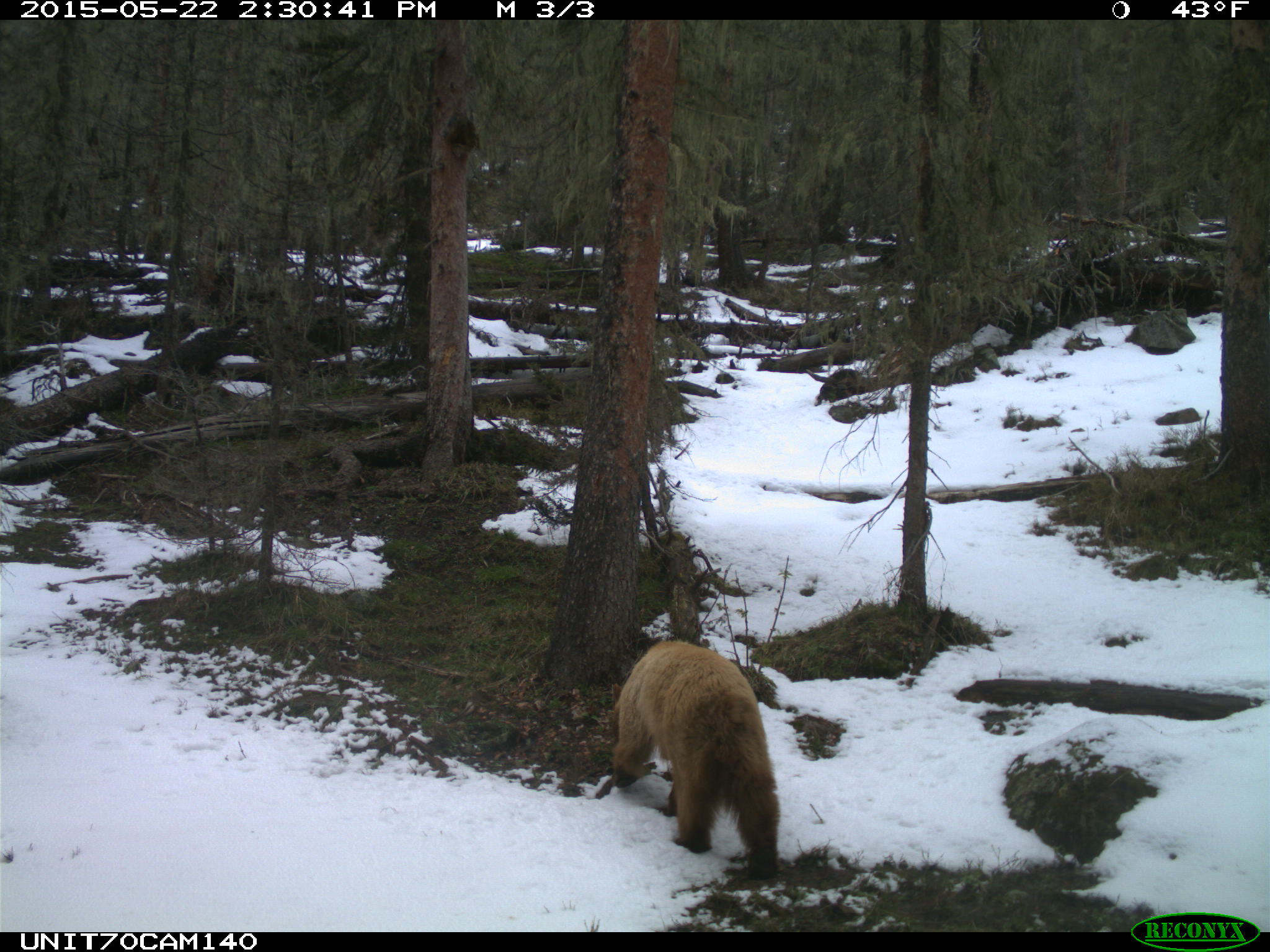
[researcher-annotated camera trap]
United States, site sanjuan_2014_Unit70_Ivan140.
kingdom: Animalia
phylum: Chordata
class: Mammalia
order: Carnivora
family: Ursidae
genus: Ursus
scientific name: Ursus americanus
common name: american black bear